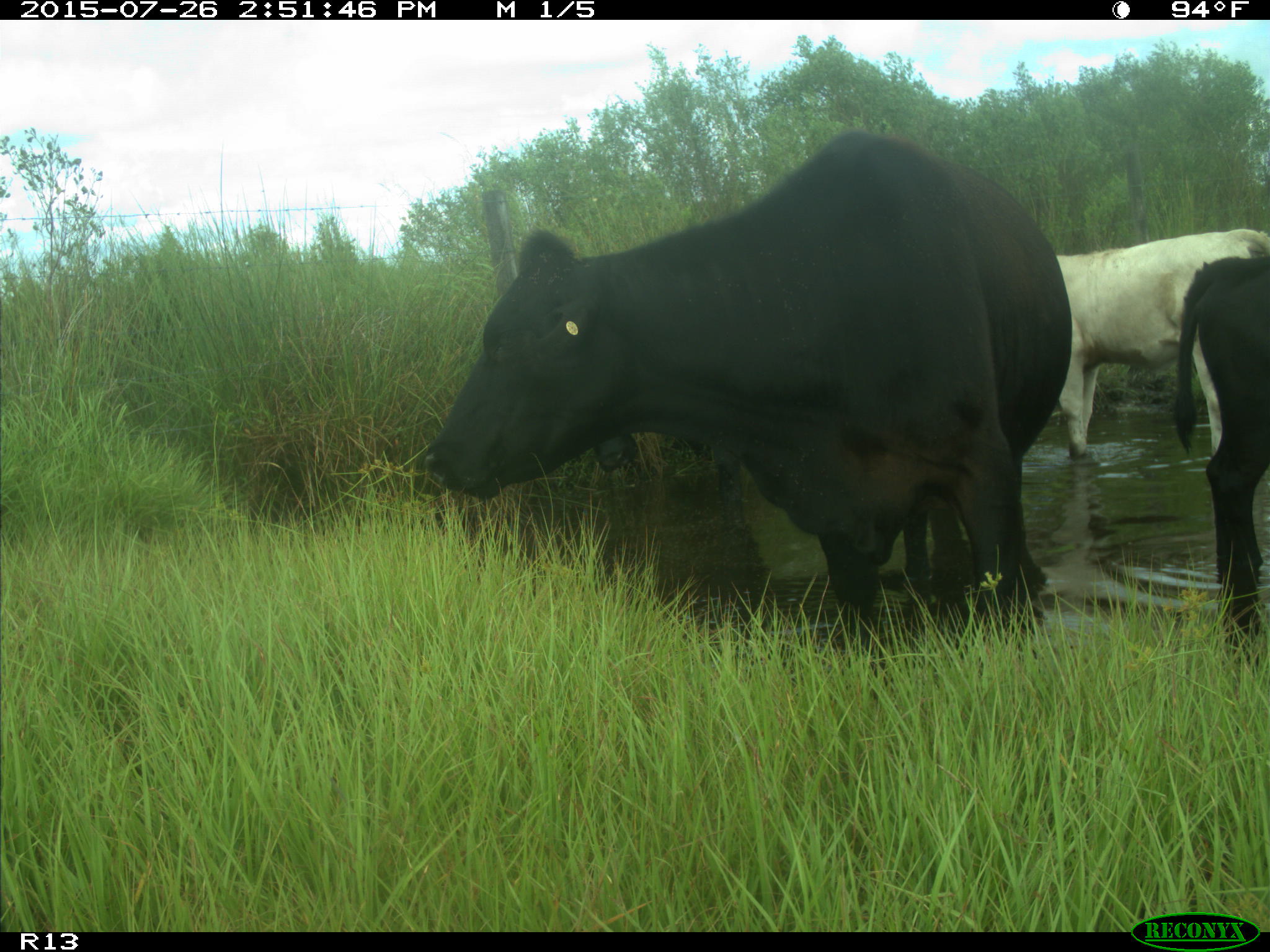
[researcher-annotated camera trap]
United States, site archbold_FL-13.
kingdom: Animalia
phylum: Chordata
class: Mammalia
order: Artiodactyla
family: Bovidae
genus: Bos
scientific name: Bos taurus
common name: domestic cow